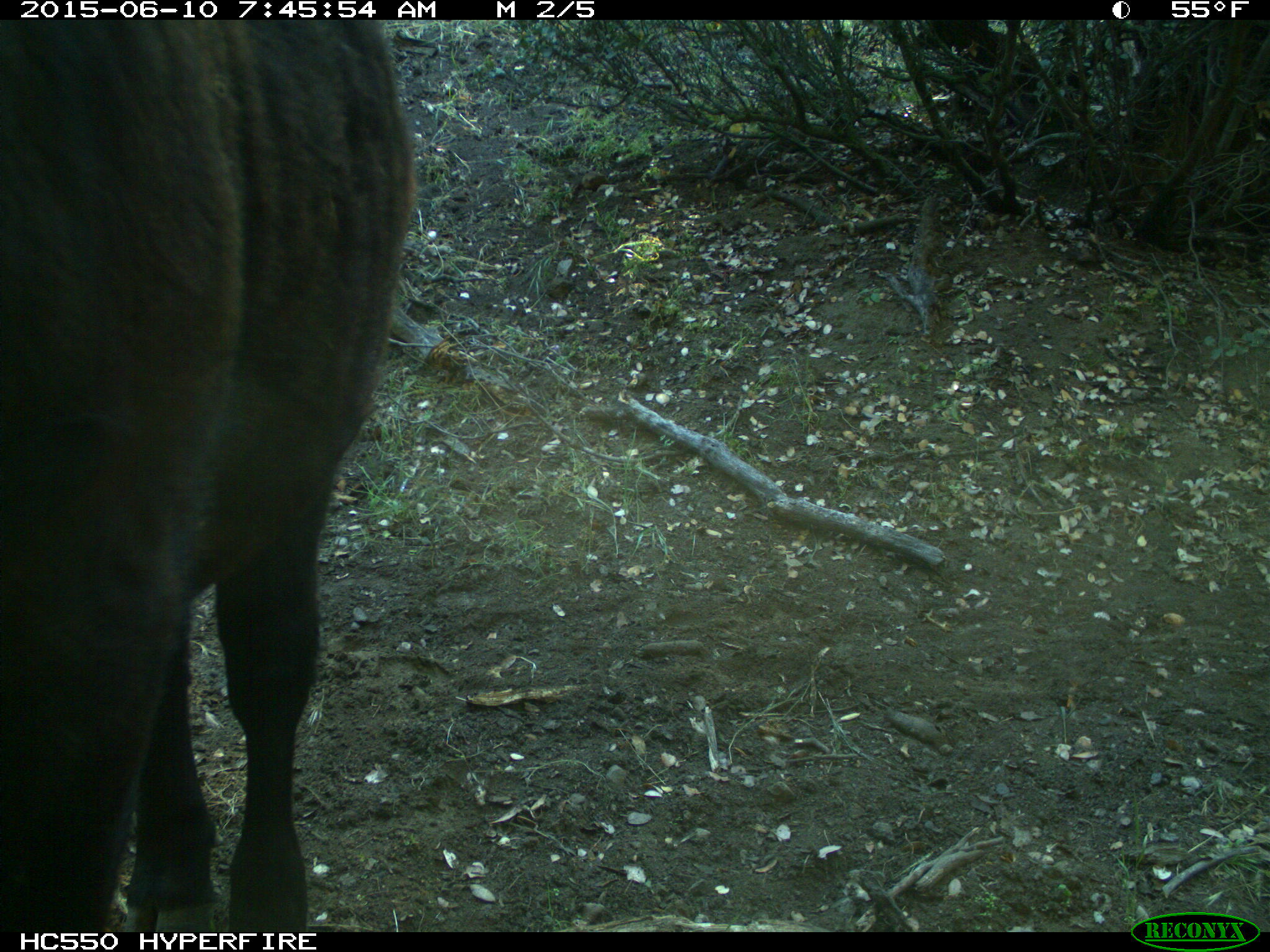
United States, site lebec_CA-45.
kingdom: Animalia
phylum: Chordata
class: Mammalia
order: Artiodactyla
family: Bovidae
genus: Bos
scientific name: Bos taurus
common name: domestic cow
Bos taurus (domestic cow).